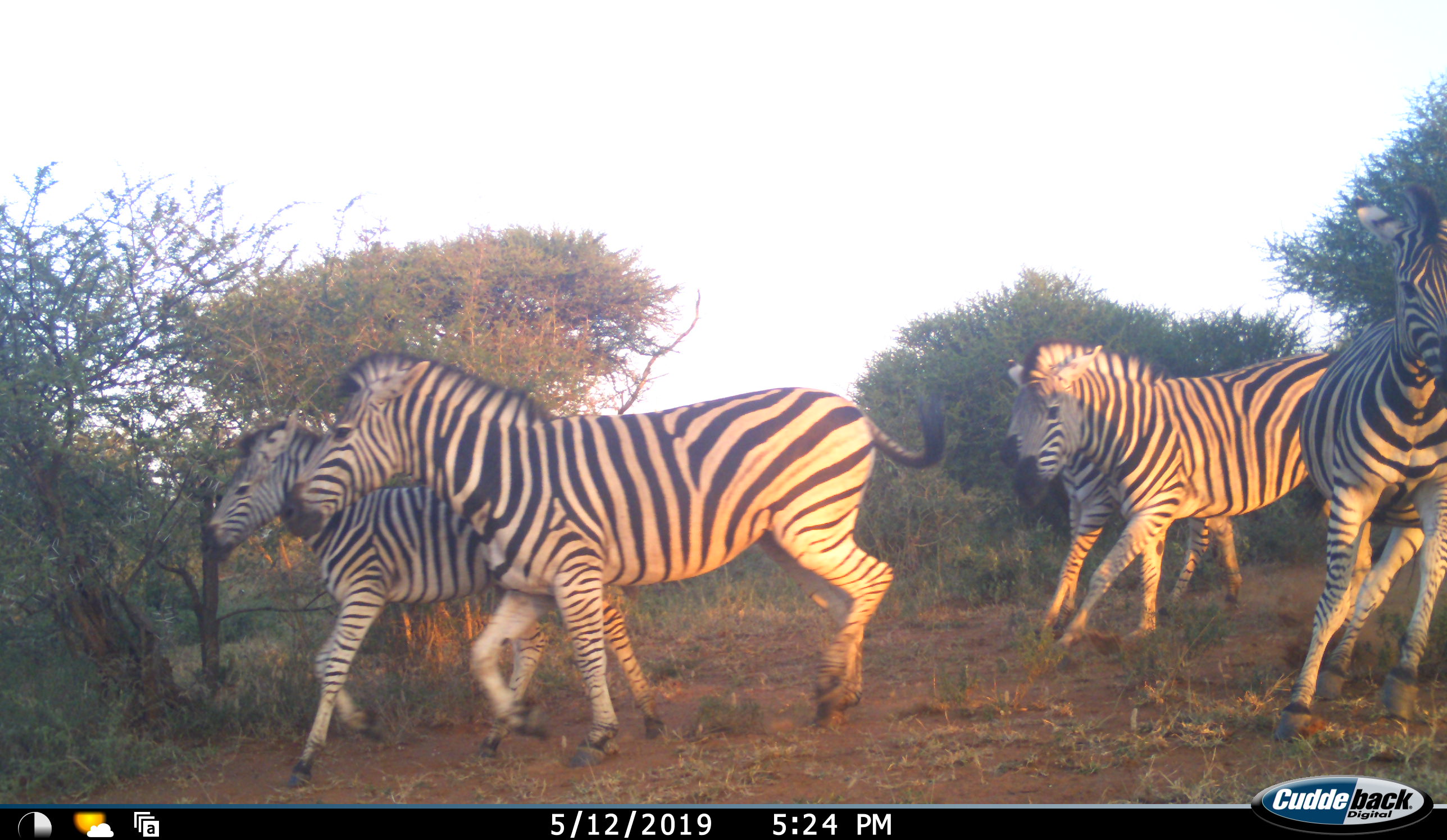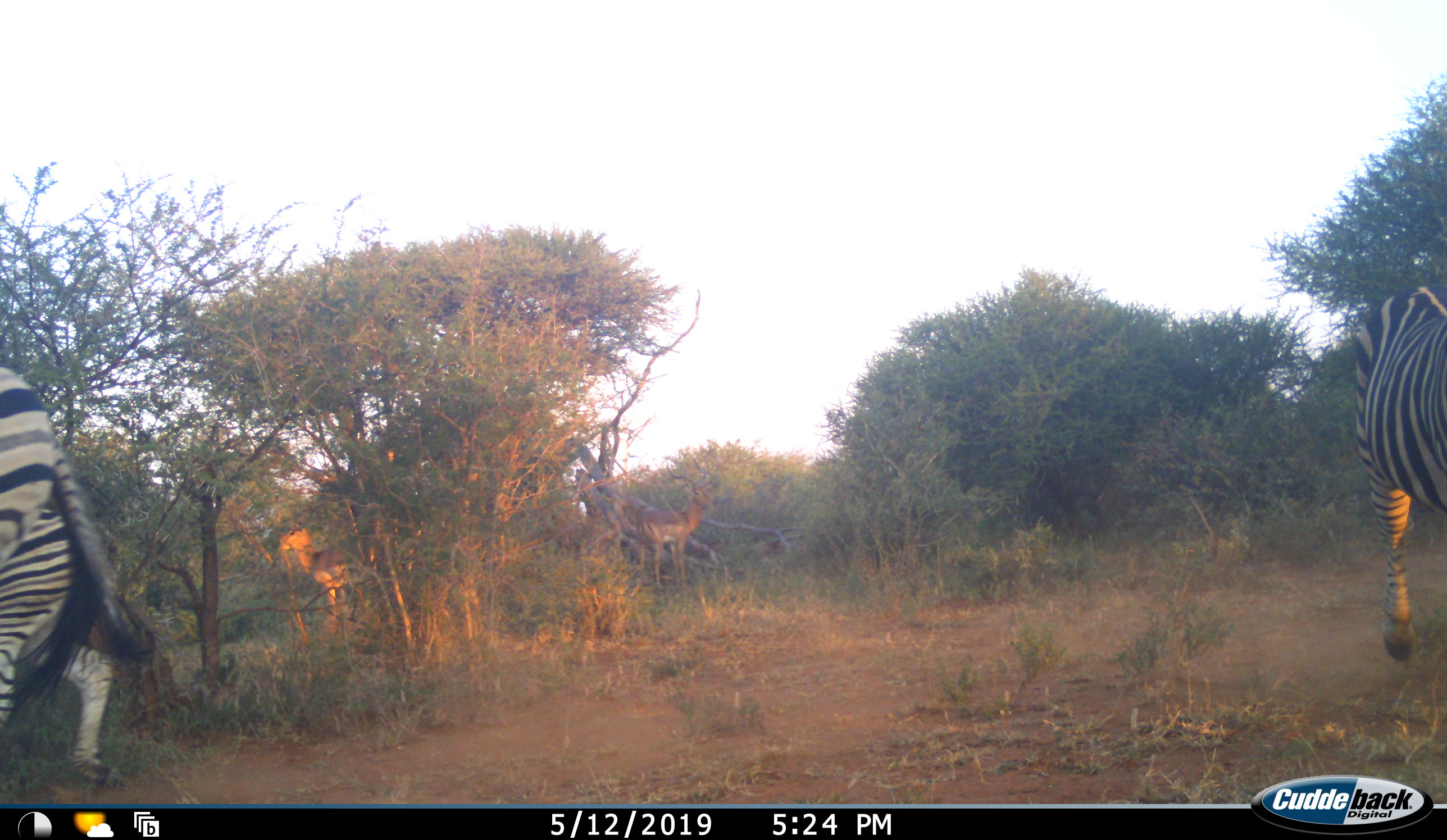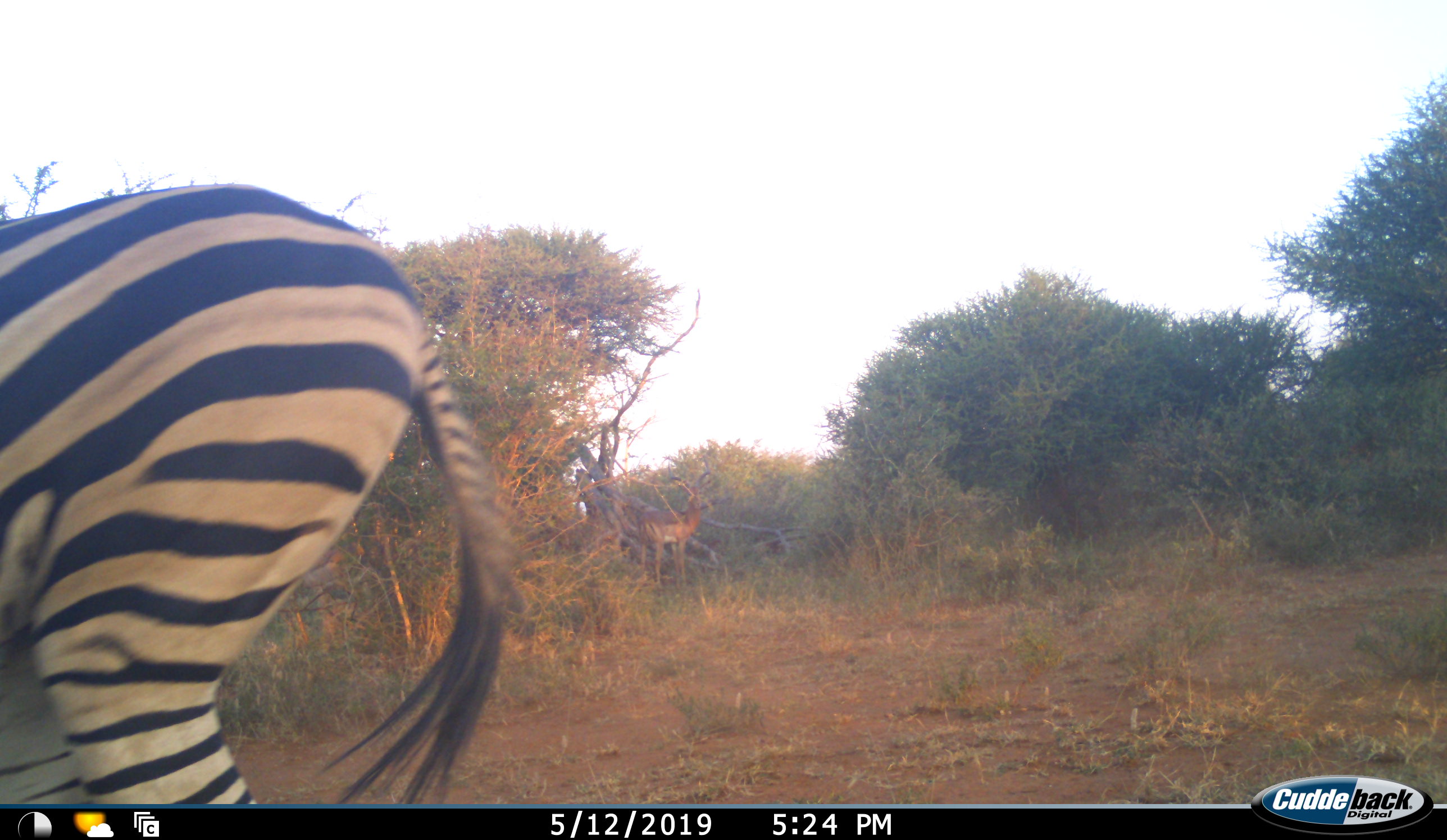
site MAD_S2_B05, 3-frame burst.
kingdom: Animalia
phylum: Chordata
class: Mammalia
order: Perissodactyla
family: Equidae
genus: Equus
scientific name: Equus quagga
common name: plains zebra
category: zebraplains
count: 5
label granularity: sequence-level